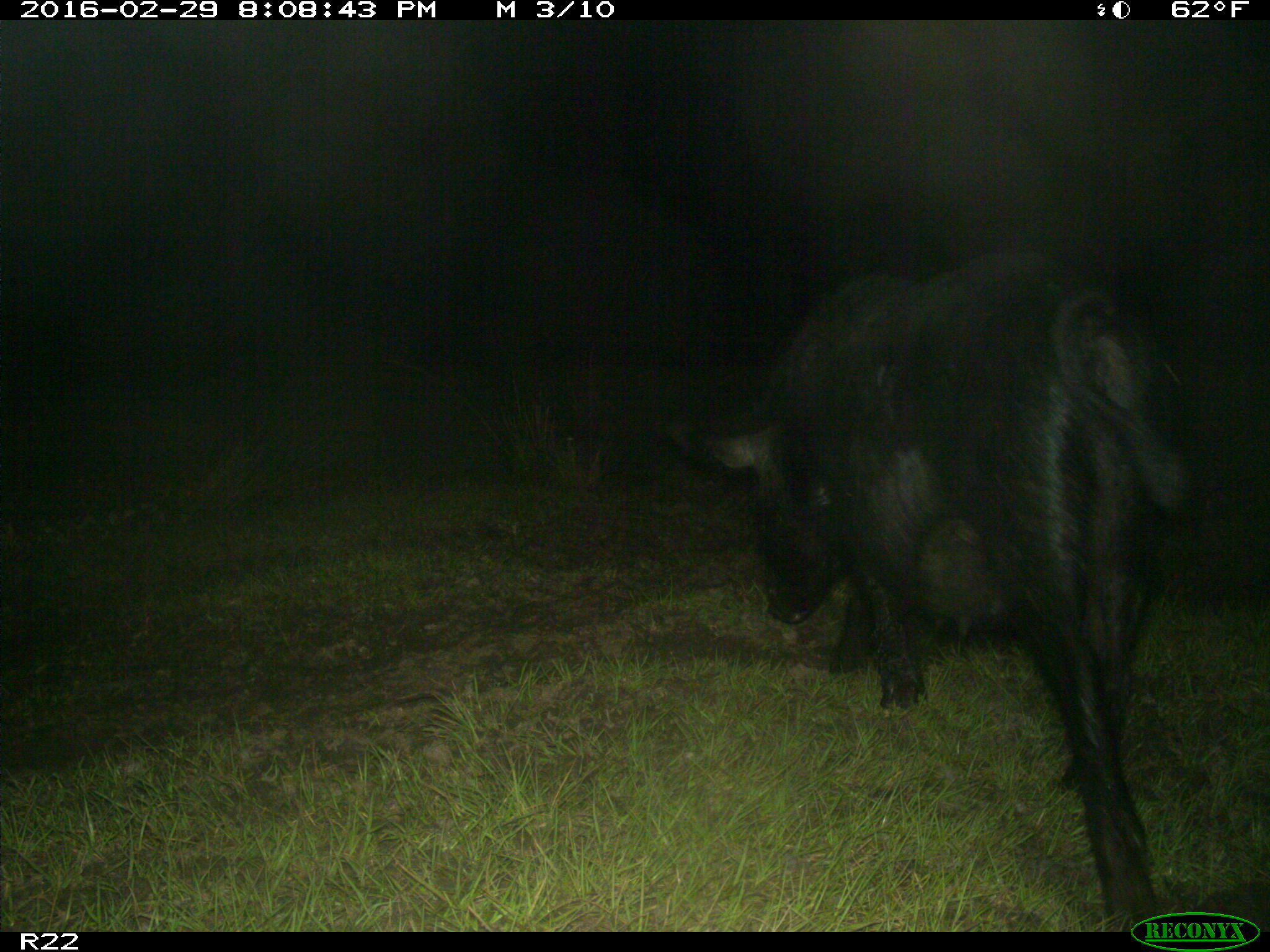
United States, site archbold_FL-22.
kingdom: Animalia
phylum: Chordata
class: Mammalia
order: Artiodactyla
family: Suidae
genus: Sus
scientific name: Sus scrofa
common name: wild boar